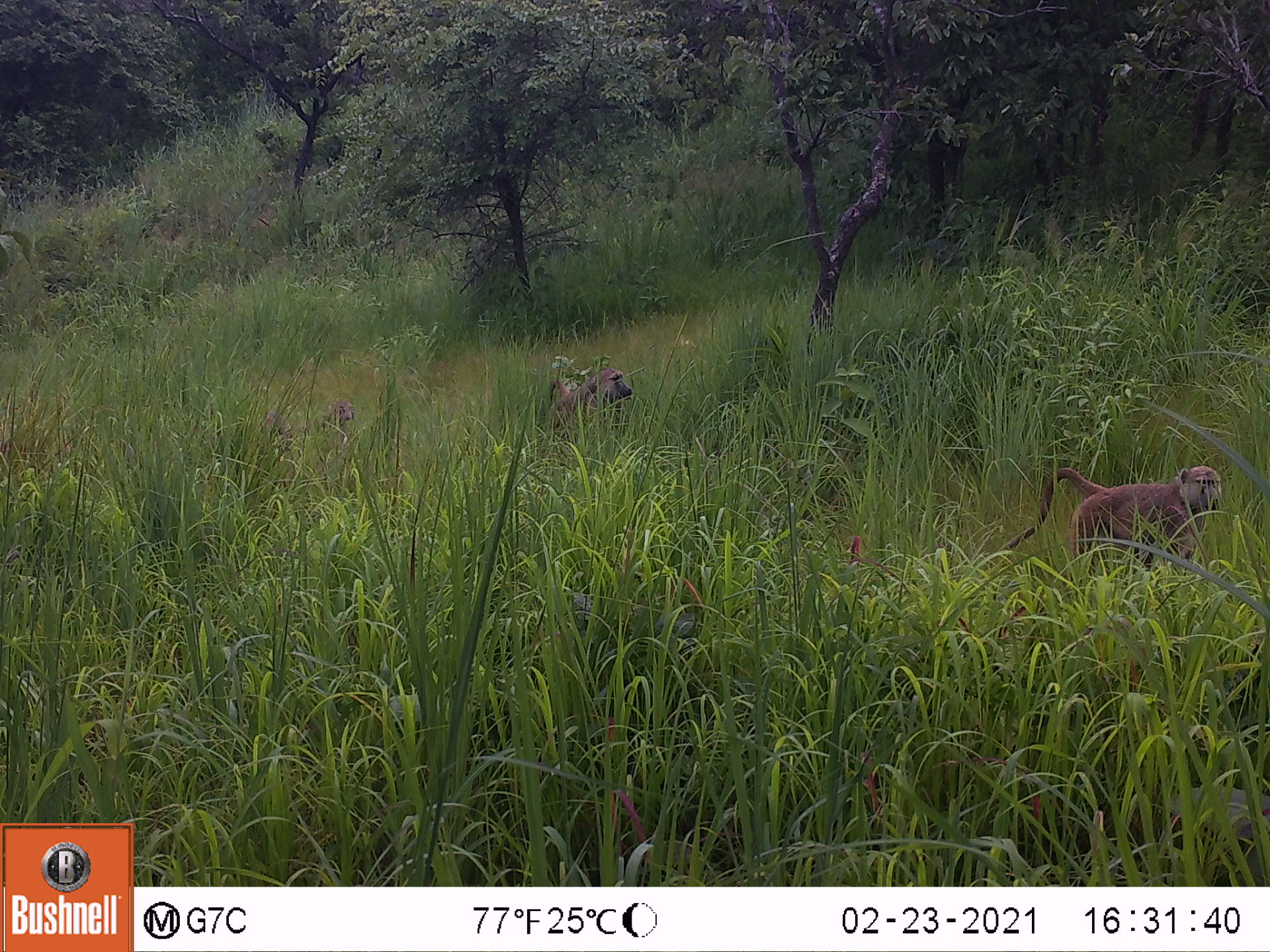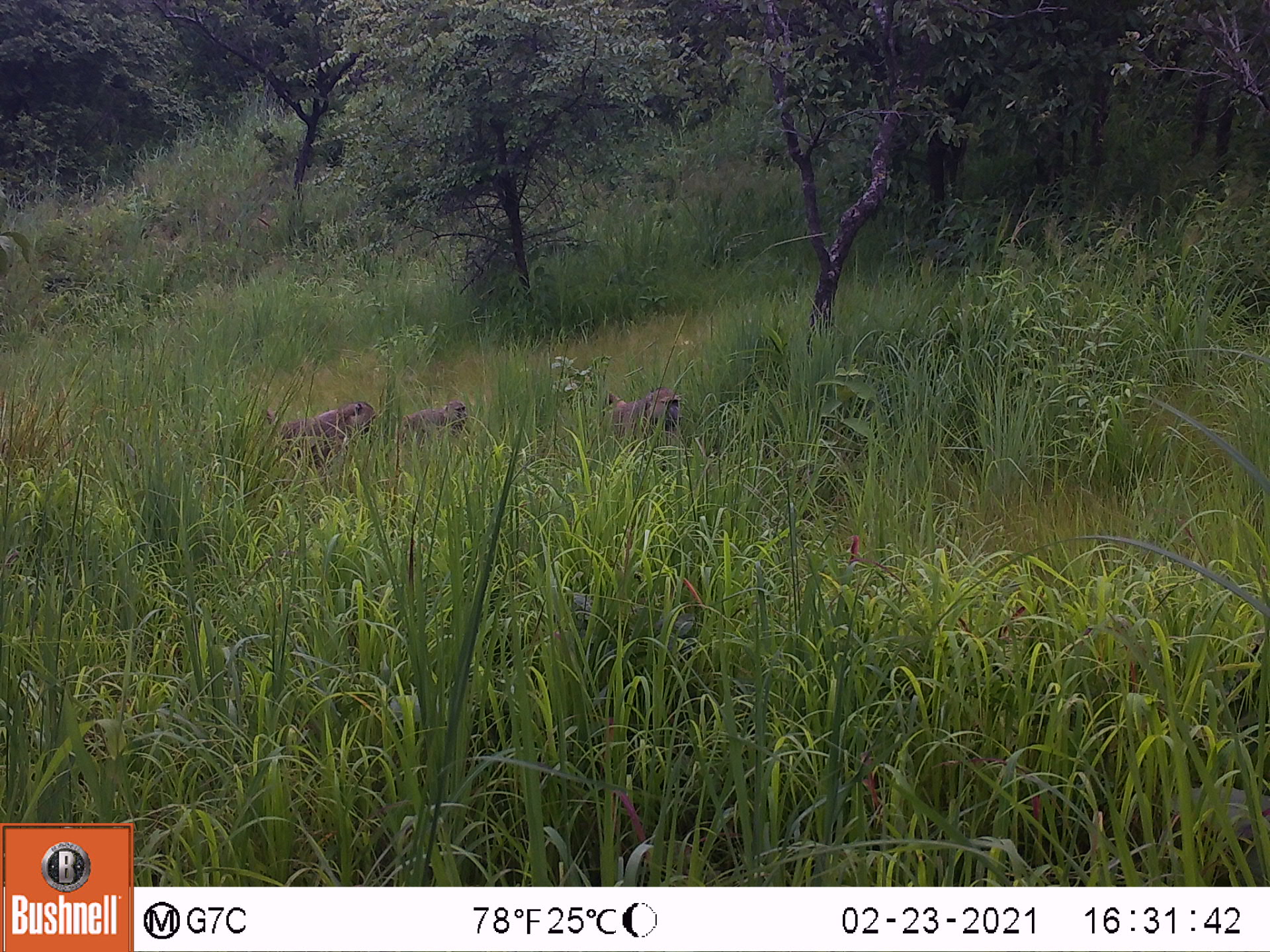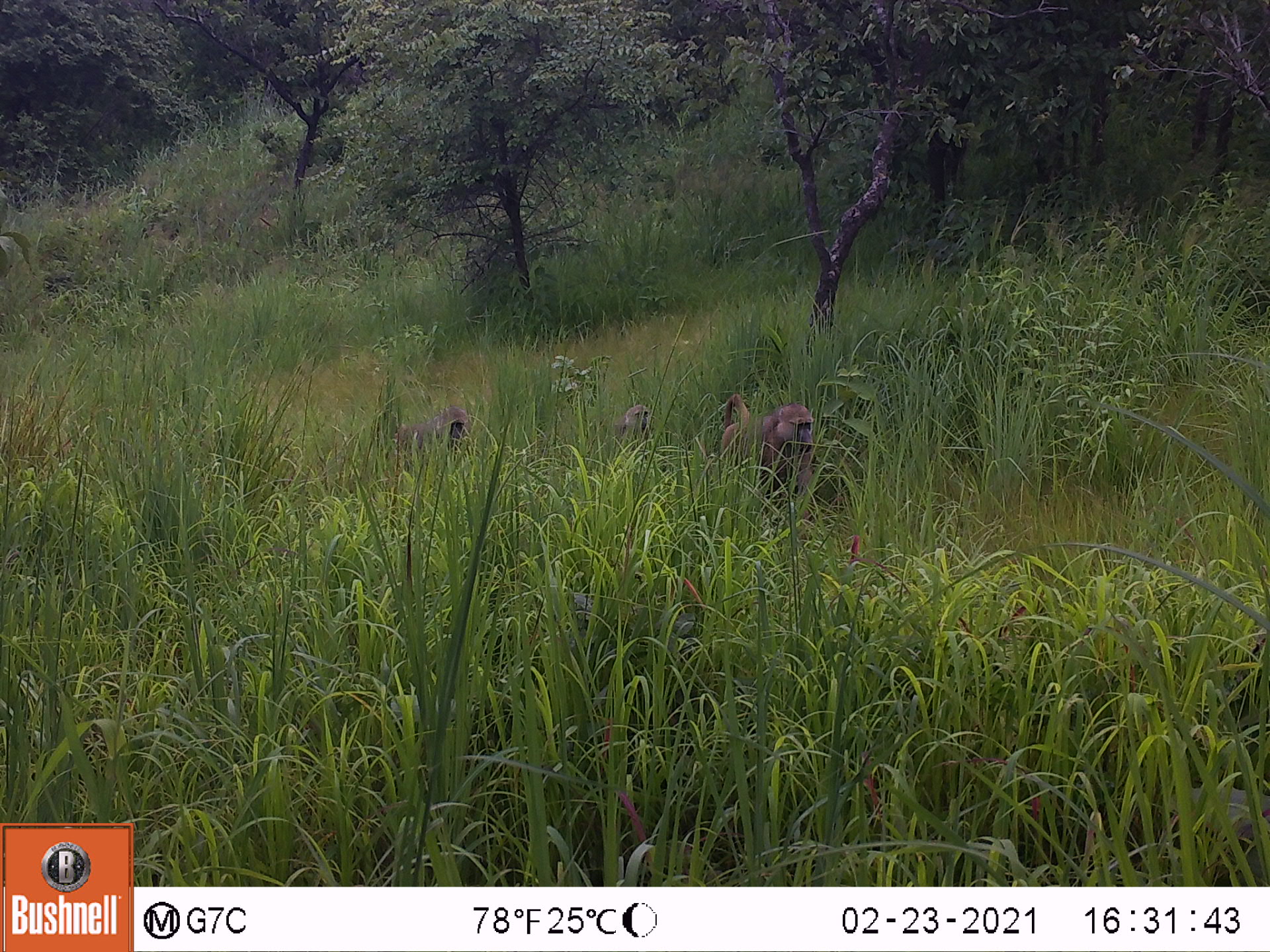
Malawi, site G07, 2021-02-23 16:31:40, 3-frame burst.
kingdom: Animalia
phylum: Chordata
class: Mammalia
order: Primates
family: Cercopithecidae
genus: Papio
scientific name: Papio cynocephalus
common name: yellow baboon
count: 3